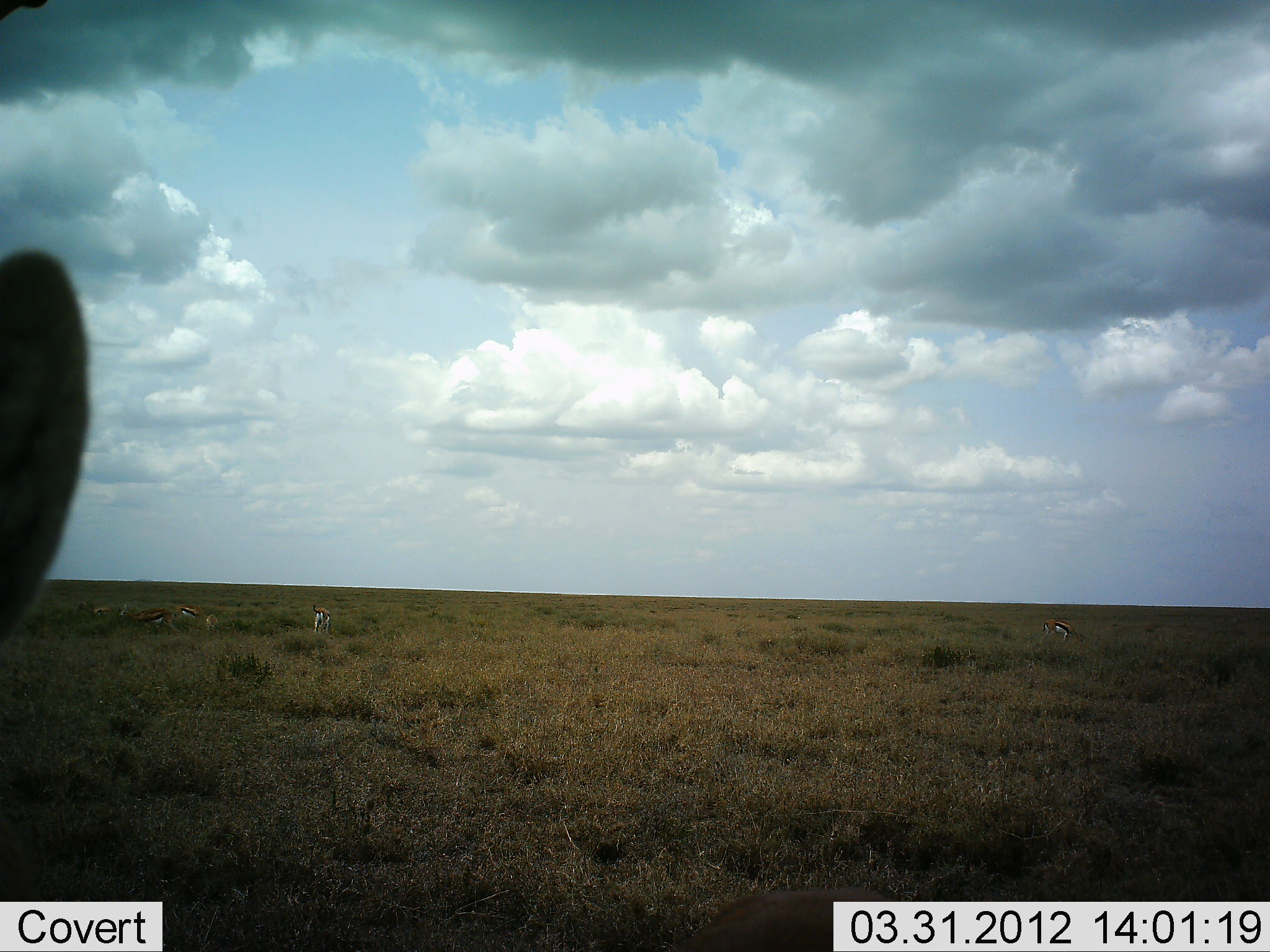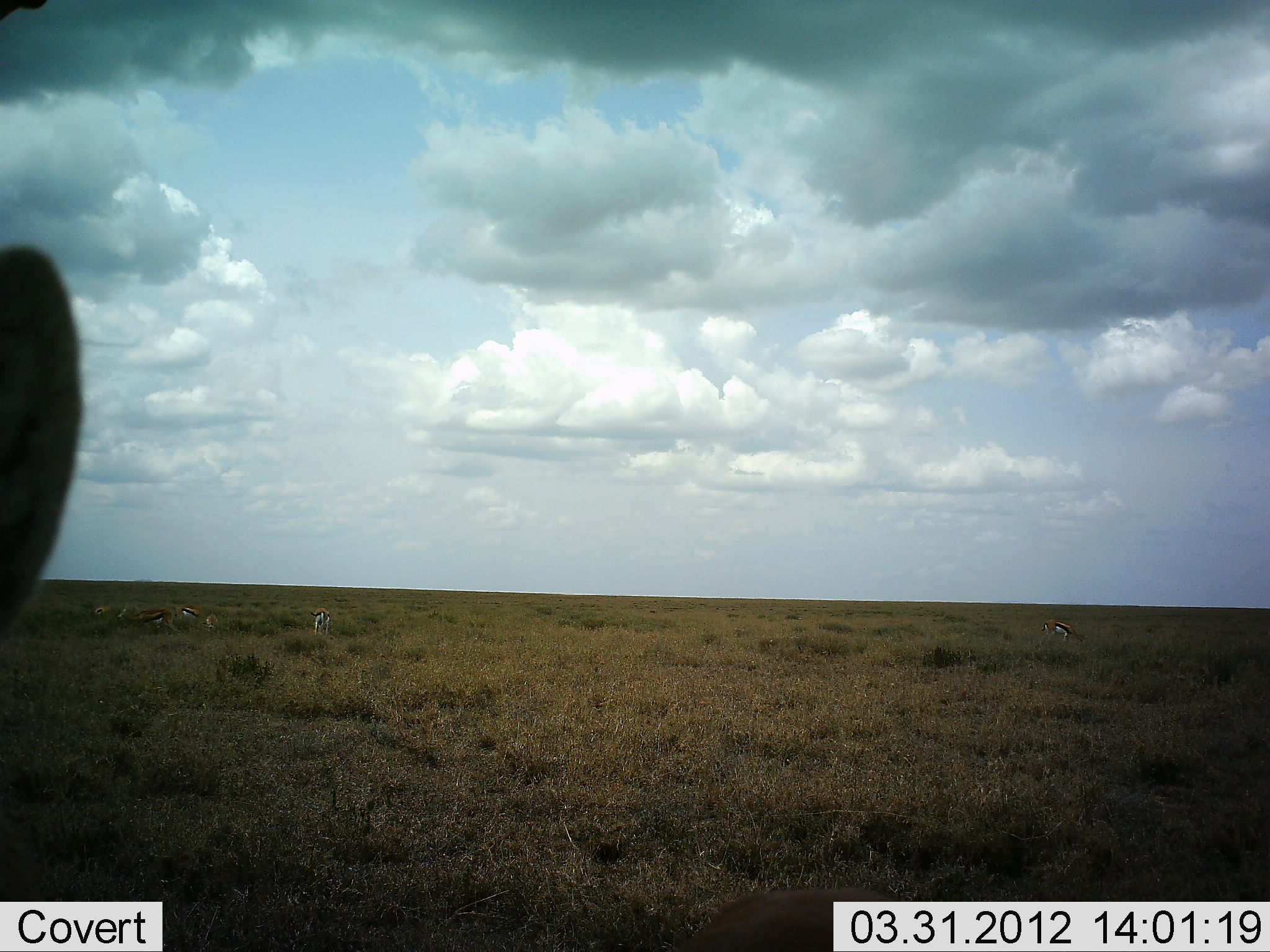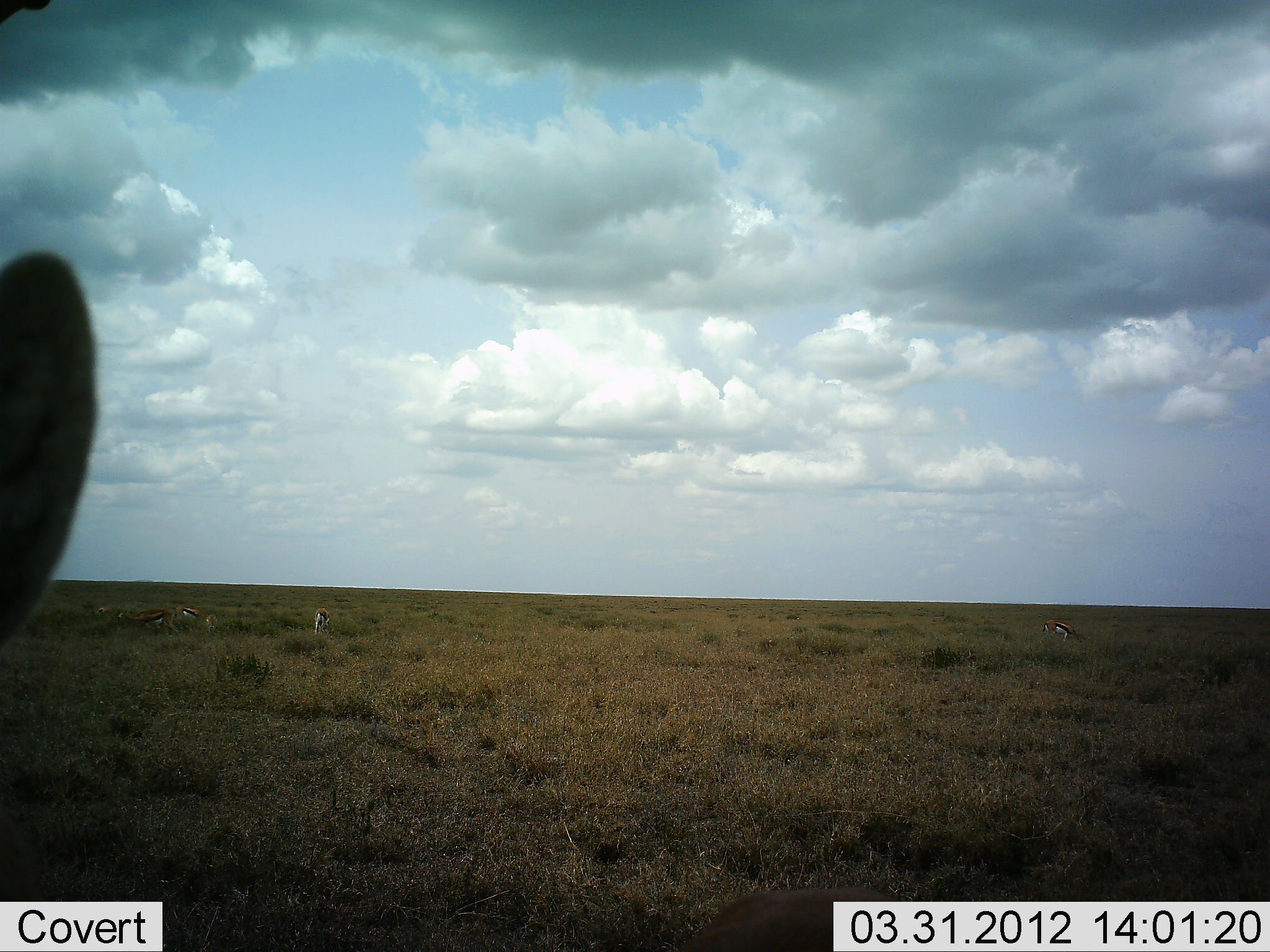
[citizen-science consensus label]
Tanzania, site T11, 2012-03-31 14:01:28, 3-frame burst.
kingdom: Animalia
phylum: Chordata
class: Mammalia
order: Artiodactyla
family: Bovidae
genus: Eudorcas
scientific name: Eudorcas thomsonii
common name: thomson's gazelle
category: gazellethomsons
Gazellethomsons (thomson's gazelle) (Eudorcas thomsonii), count 5. Behavior (volunteer vote fractions): standing 73%, resting 0%, moving 0%, interacting 0%. Young present (vote fraction): 0%. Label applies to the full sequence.